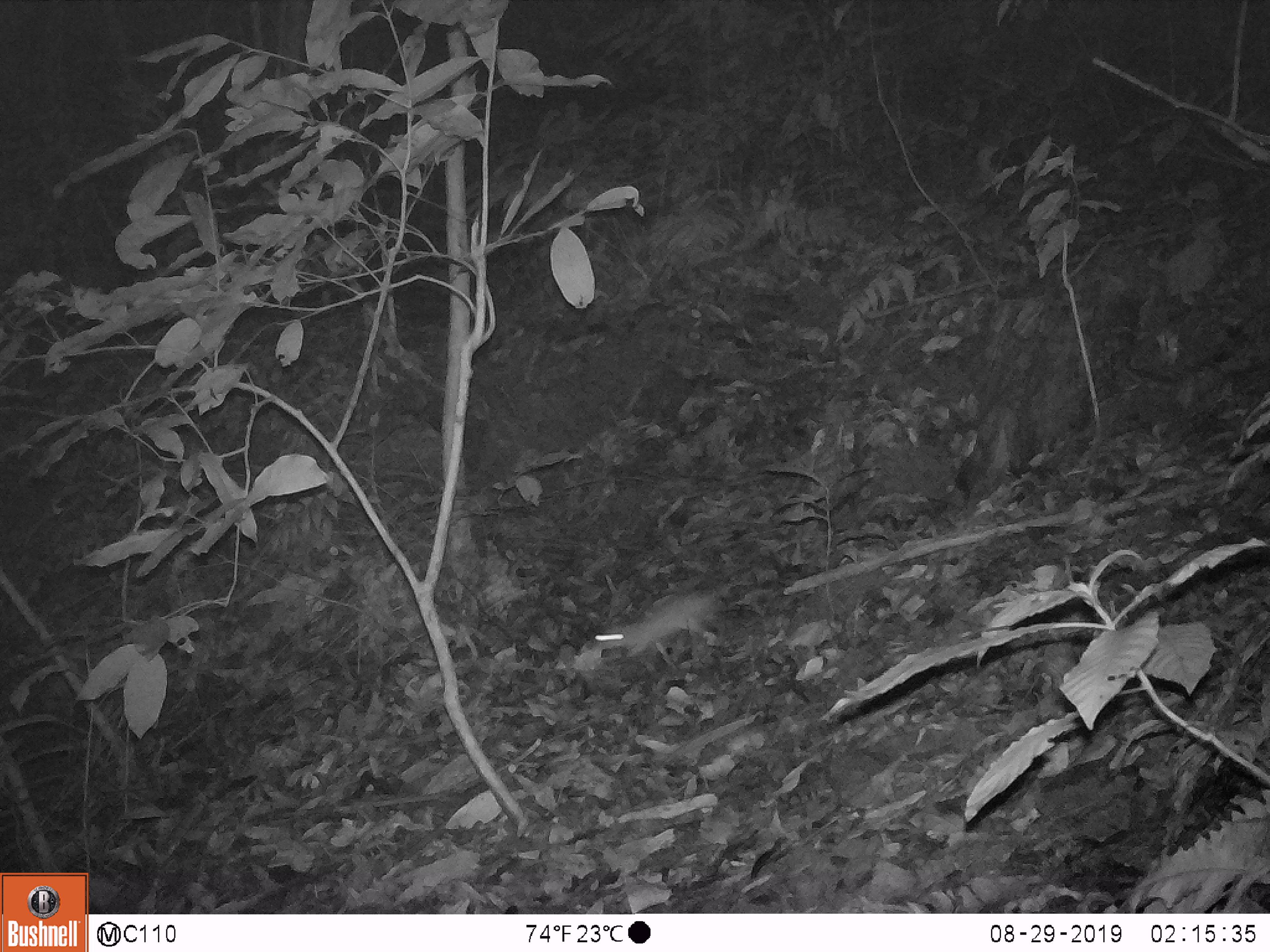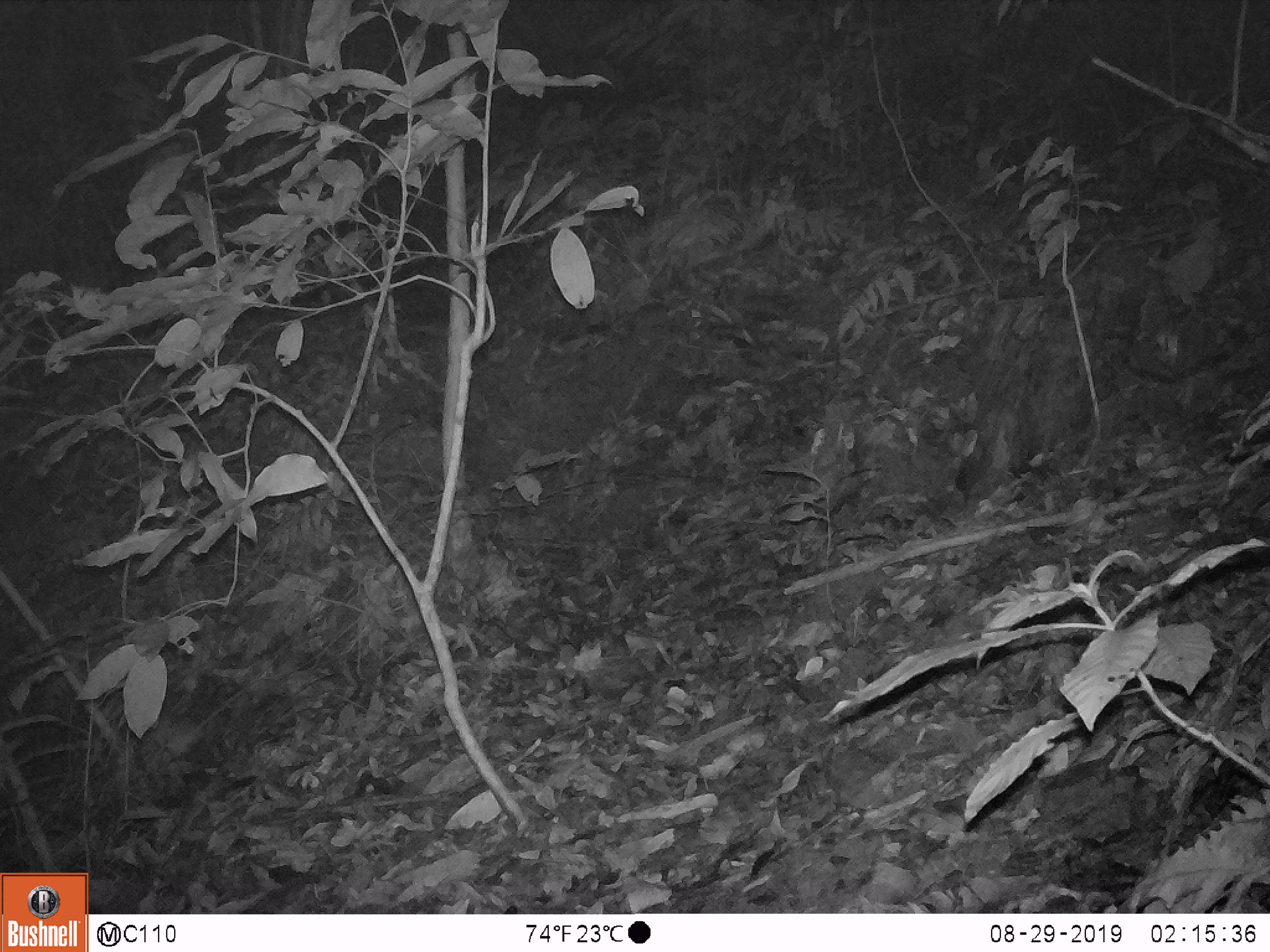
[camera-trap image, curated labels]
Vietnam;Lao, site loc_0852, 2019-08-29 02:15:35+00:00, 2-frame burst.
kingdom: Animalia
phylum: Chordata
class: Mammalia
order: Rodentia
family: Muridae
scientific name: Muridae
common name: old-world mice and rats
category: unidentified murid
Unidentified murid (old-world mice and rats) (Muridae). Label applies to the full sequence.